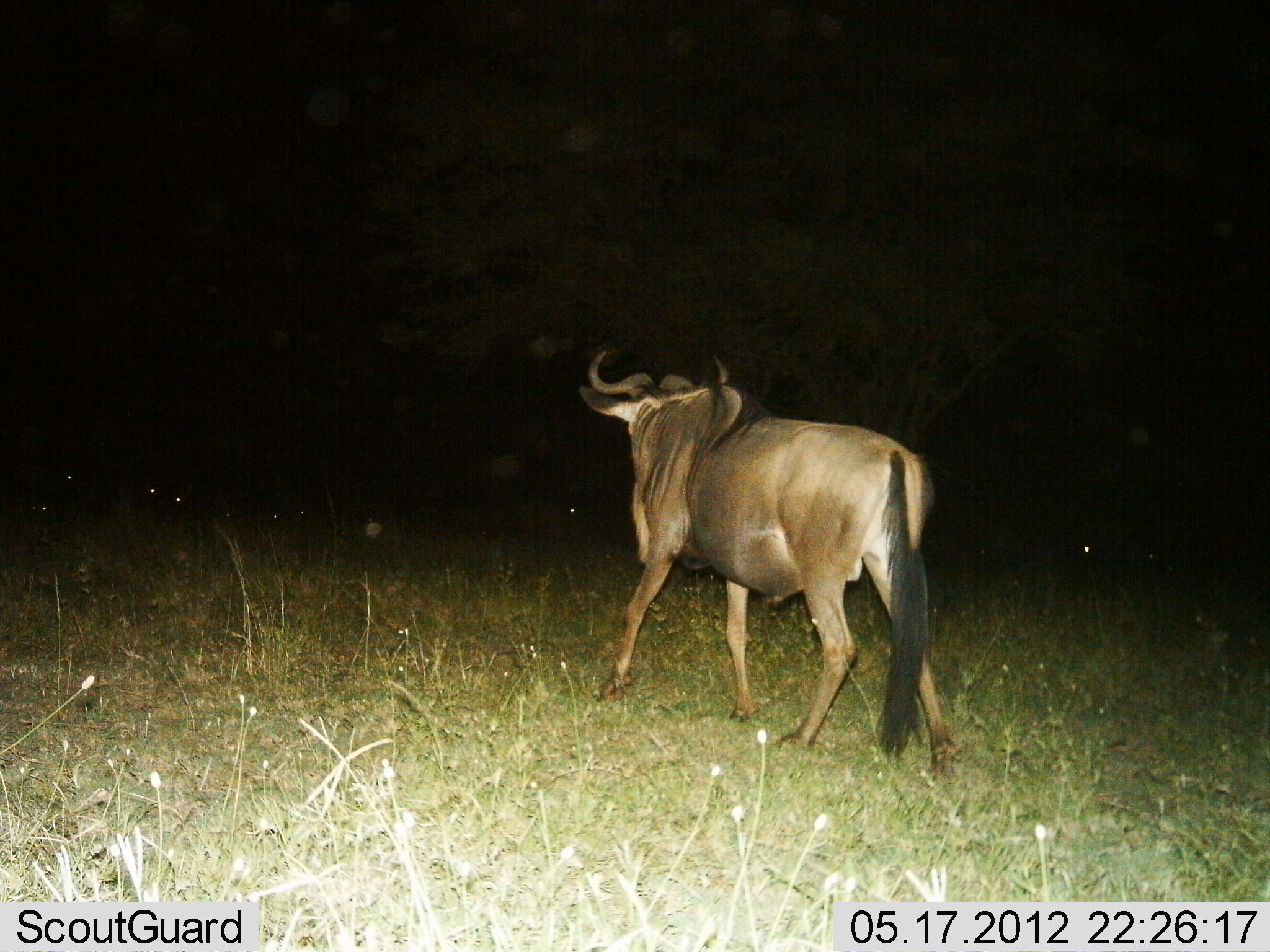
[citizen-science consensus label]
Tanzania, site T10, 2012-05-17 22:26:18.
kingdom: Animalia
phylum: Chordata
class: Mammalia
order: Artiodactyla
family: Bovidae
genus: Connochaetes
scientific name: Connochaetes taurinus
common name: blue wildebeest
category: wildebeest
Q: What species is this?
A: Wildebeest (blue wildebeest) (Connochaetes taurinus).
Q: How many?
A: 1.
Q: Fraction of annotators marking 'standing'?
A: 40%.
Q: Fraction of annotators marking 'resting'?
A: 0%.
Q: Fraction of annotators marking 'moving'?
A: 70%.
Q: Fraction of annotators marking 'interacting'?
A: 0%.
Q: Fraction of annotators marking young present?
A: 0%.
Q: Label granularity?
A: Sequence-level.